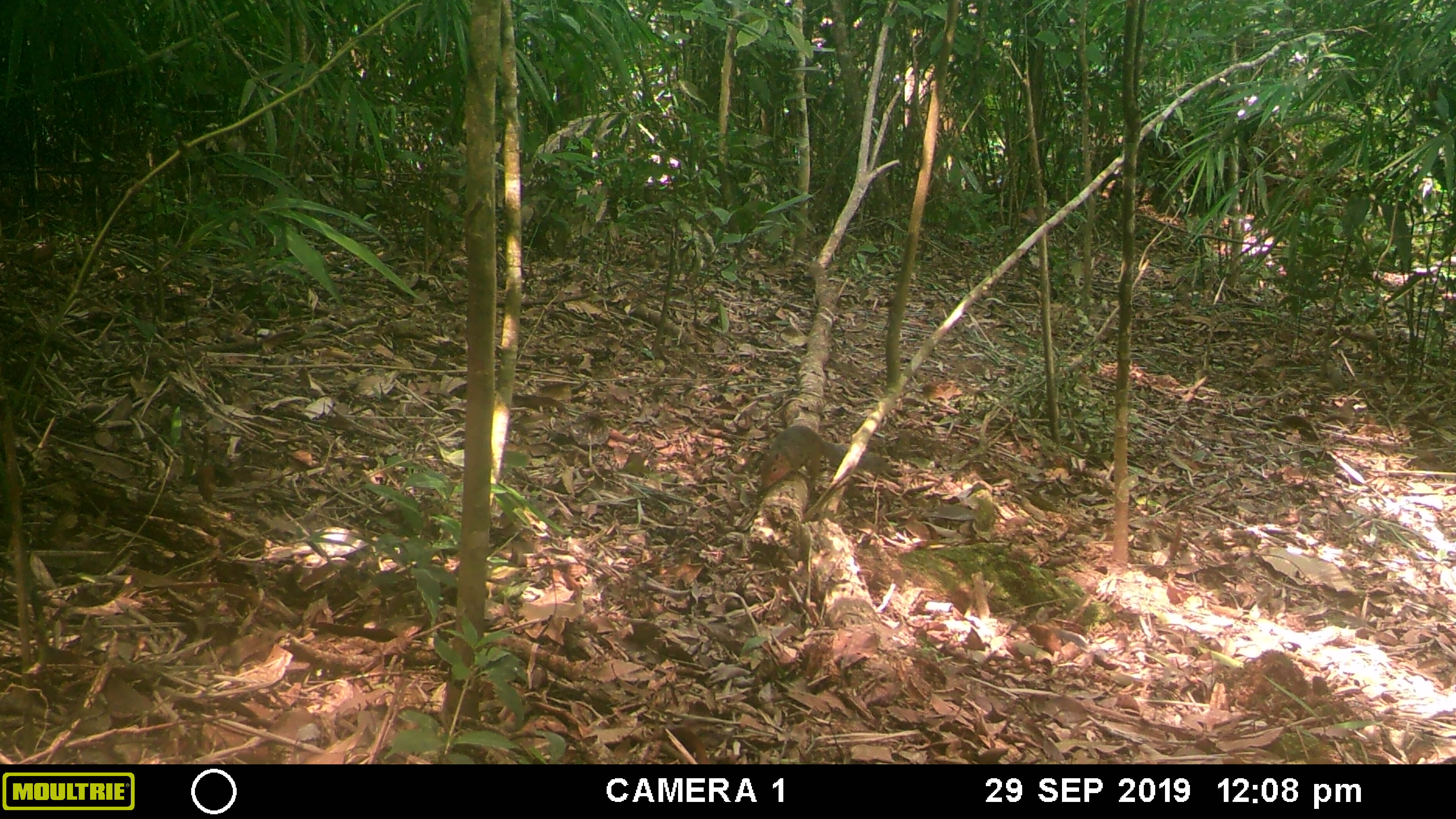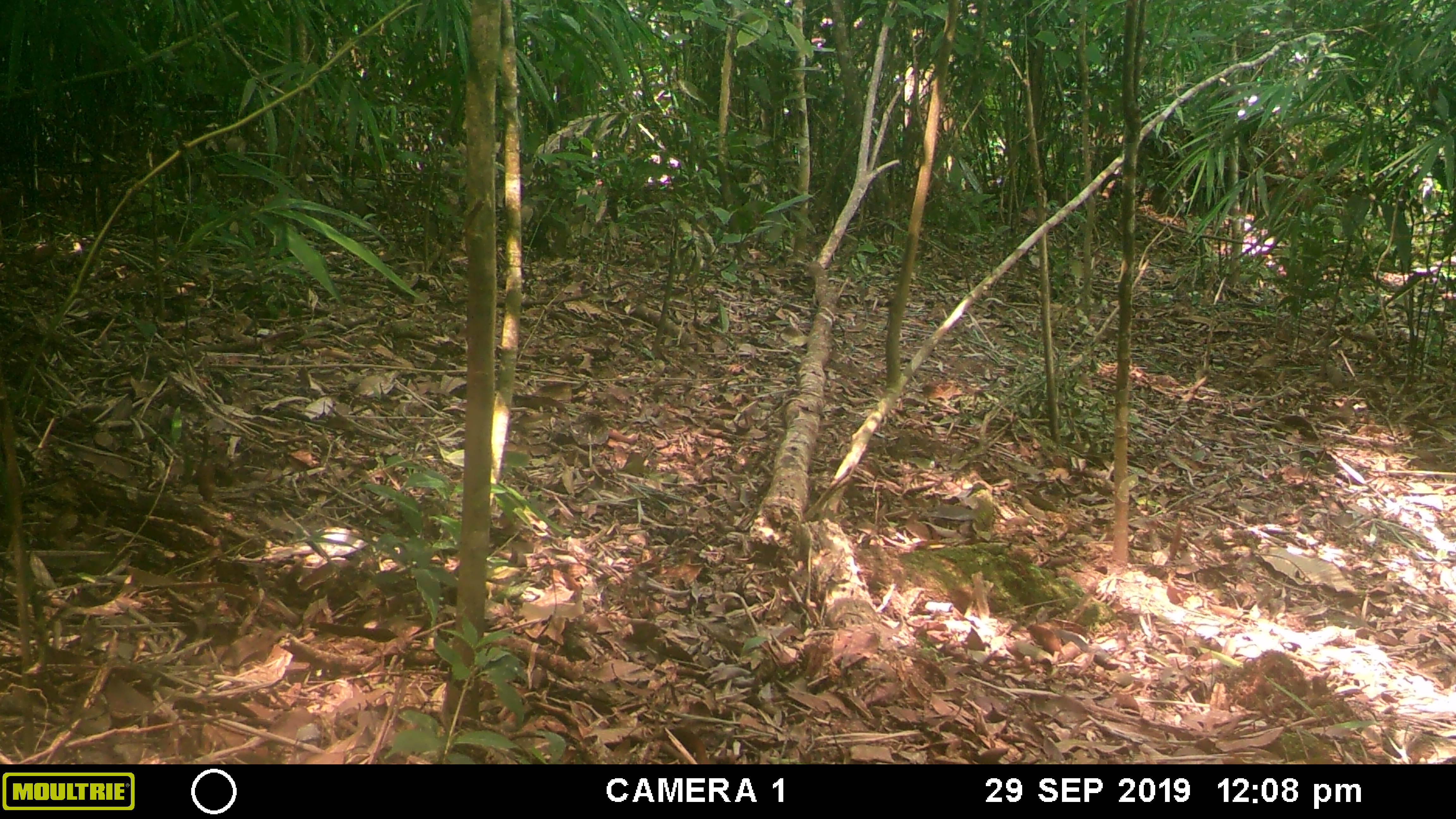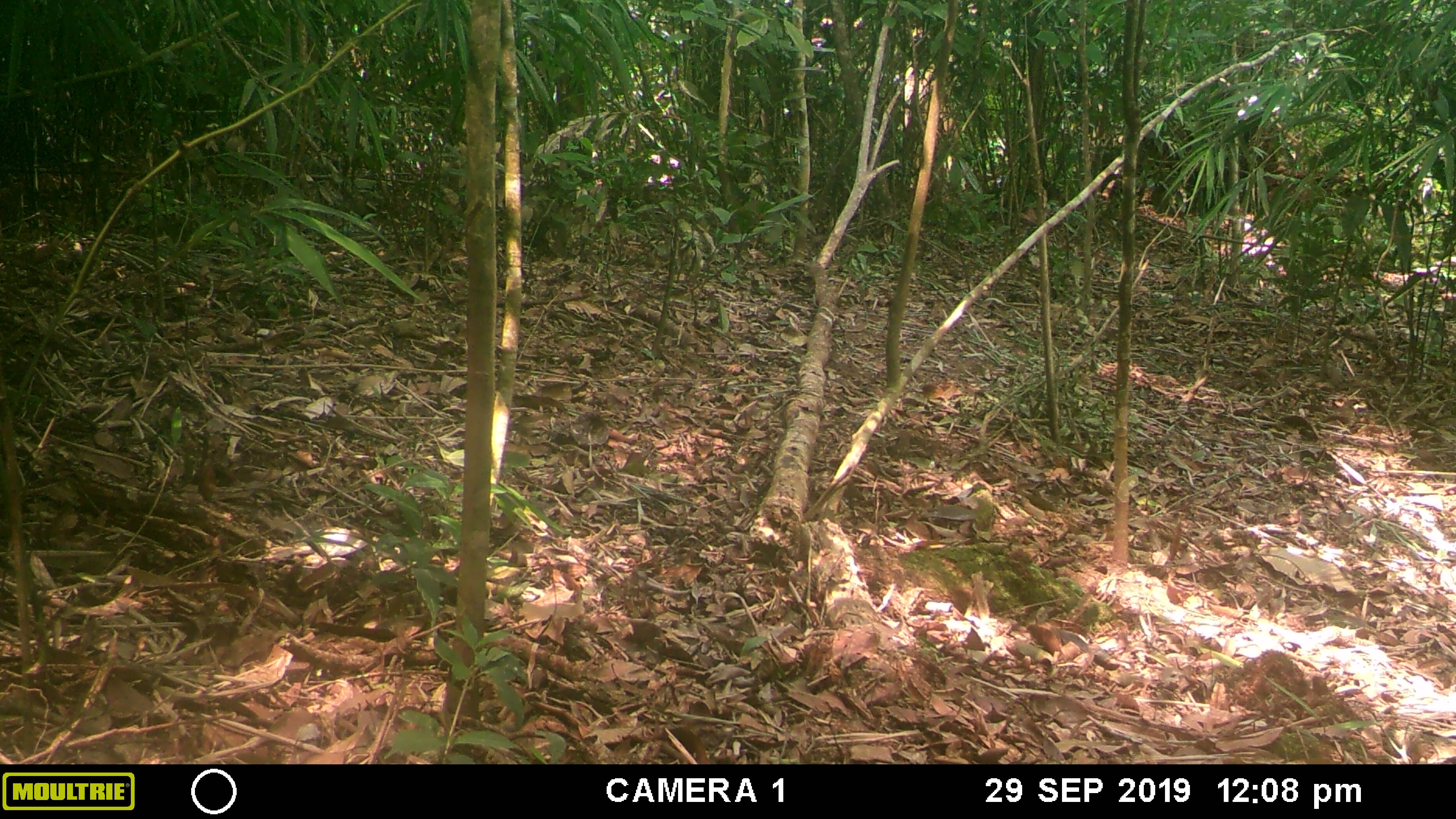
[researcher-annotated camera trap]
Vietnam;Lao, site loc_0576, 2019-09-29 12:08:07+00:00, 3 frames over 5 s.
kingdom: Animalia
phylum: Chordata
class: Mammalia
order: Rodentia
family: Sciuridae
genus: Dremomys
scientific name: Dremomys rufigenis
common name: red-cheeked squirrel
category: red cheeked squirrel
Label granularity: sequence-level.